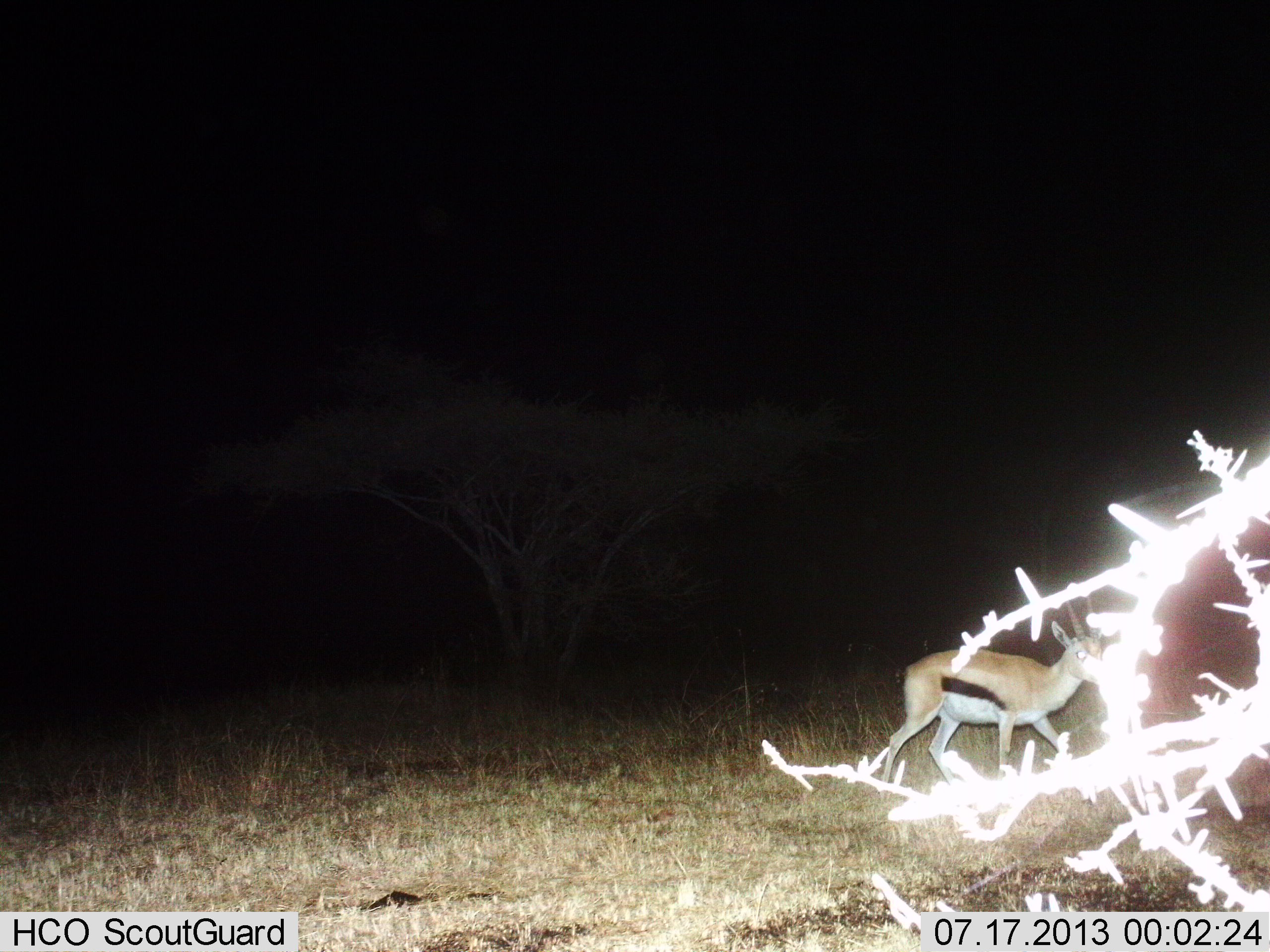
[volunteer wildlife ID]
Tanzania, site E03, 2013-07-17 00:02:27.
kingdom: Animalia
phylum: Chordata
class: Mammalia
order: Artiodactyla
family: Bovidae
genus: Eudorcas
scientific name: Eudorcas thomsonii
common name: thomson's gazelle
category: gazellethomsons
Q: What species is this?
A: Gazellethomsons (thomson's gazelle) (Eudorcas thomsonii).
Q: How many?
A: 1.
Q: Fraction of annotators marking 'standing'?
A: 29%.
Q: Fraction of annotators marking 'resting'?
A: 0%.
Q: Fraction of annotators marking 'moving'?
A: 71%.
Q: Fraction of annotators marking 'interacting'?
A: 0%.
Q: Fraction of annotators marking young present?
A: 0%.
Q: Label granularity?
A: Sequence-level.